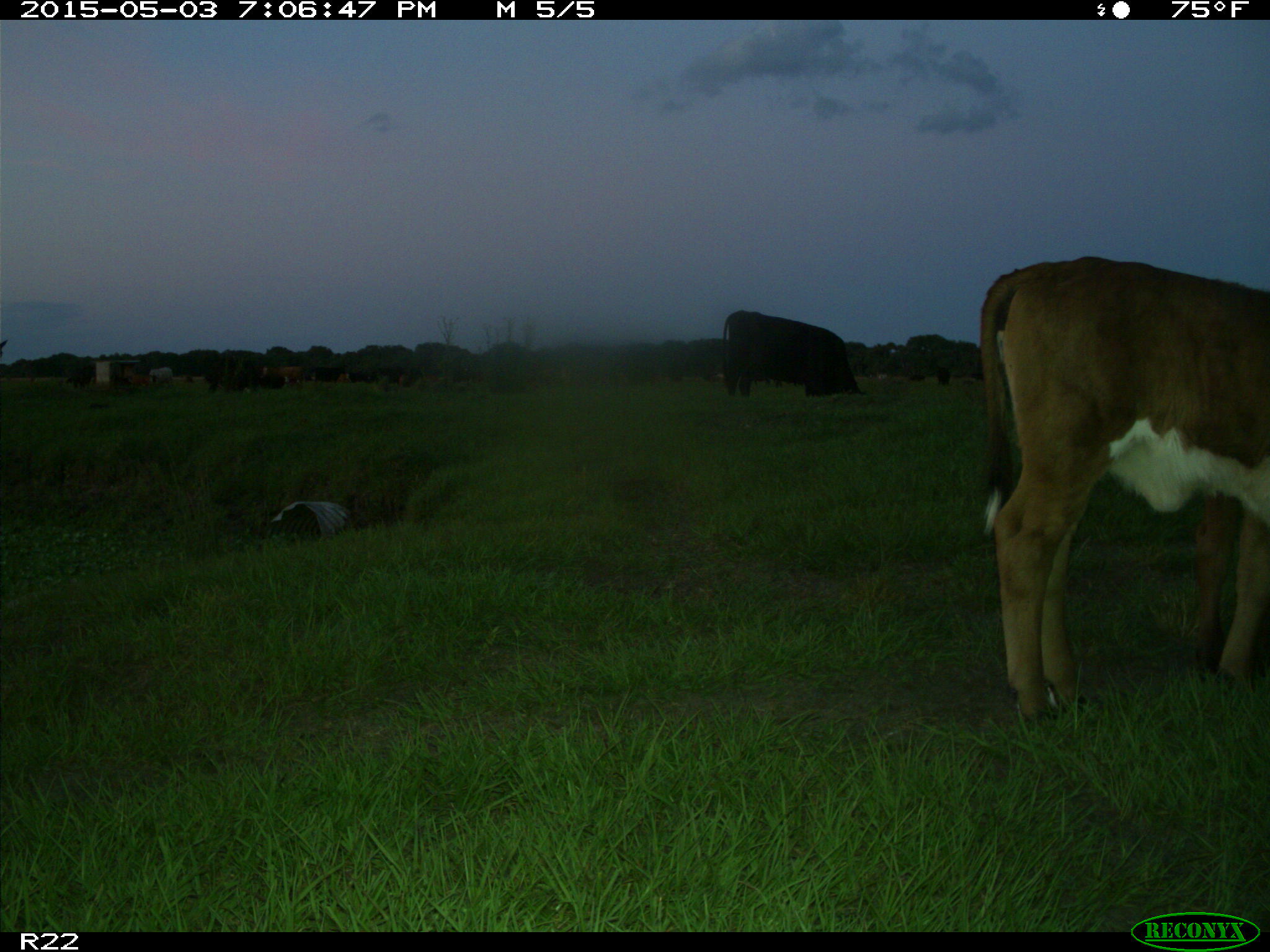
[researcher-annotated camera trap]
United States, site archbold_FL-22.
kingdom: Animalia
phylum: Chordata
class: Mammalia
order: Artiodactyla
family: Bovidae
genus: Bos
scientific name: Bos taurus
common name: domestic cow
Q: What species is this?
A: Bos taurus (domestic cow).